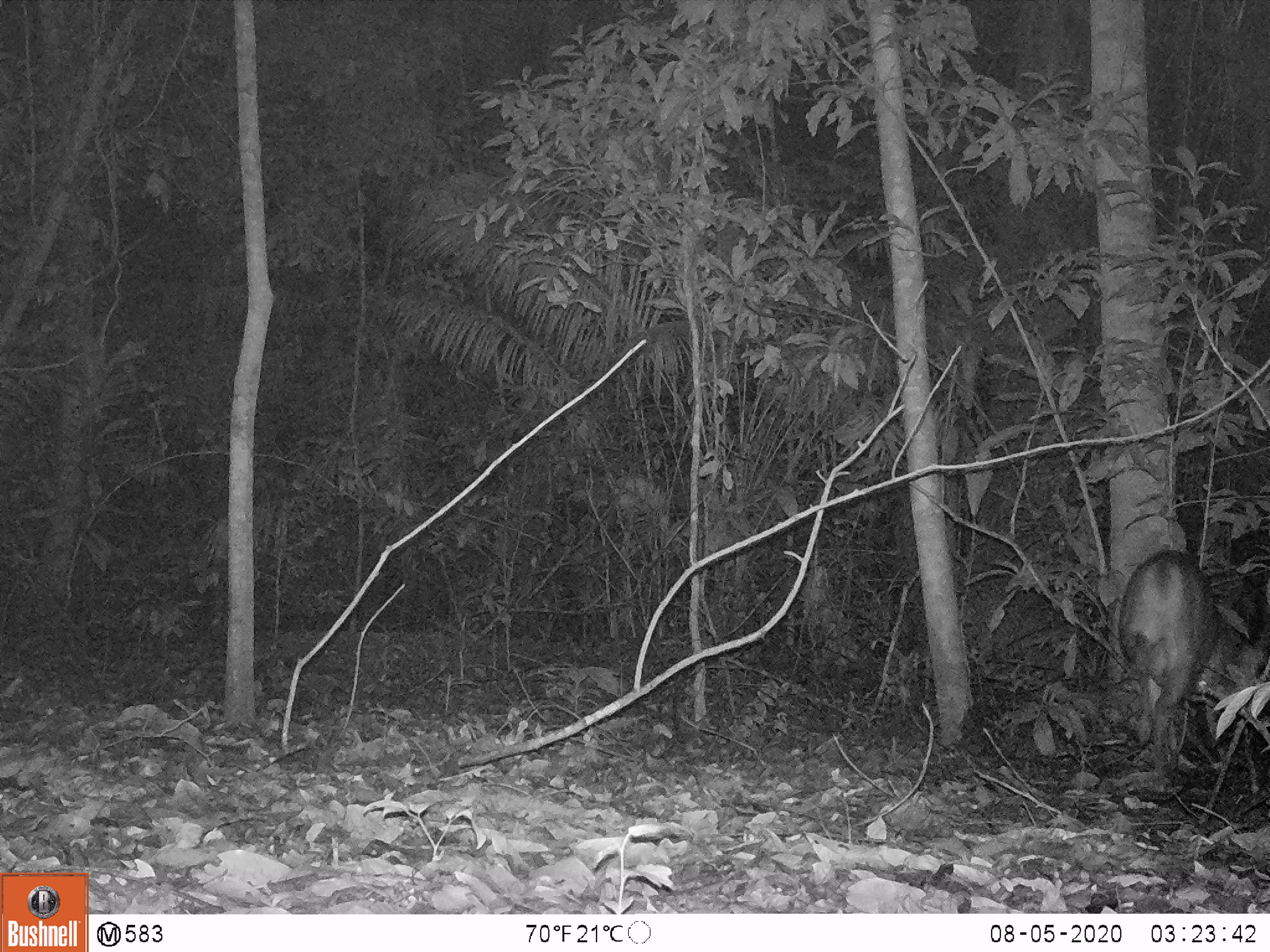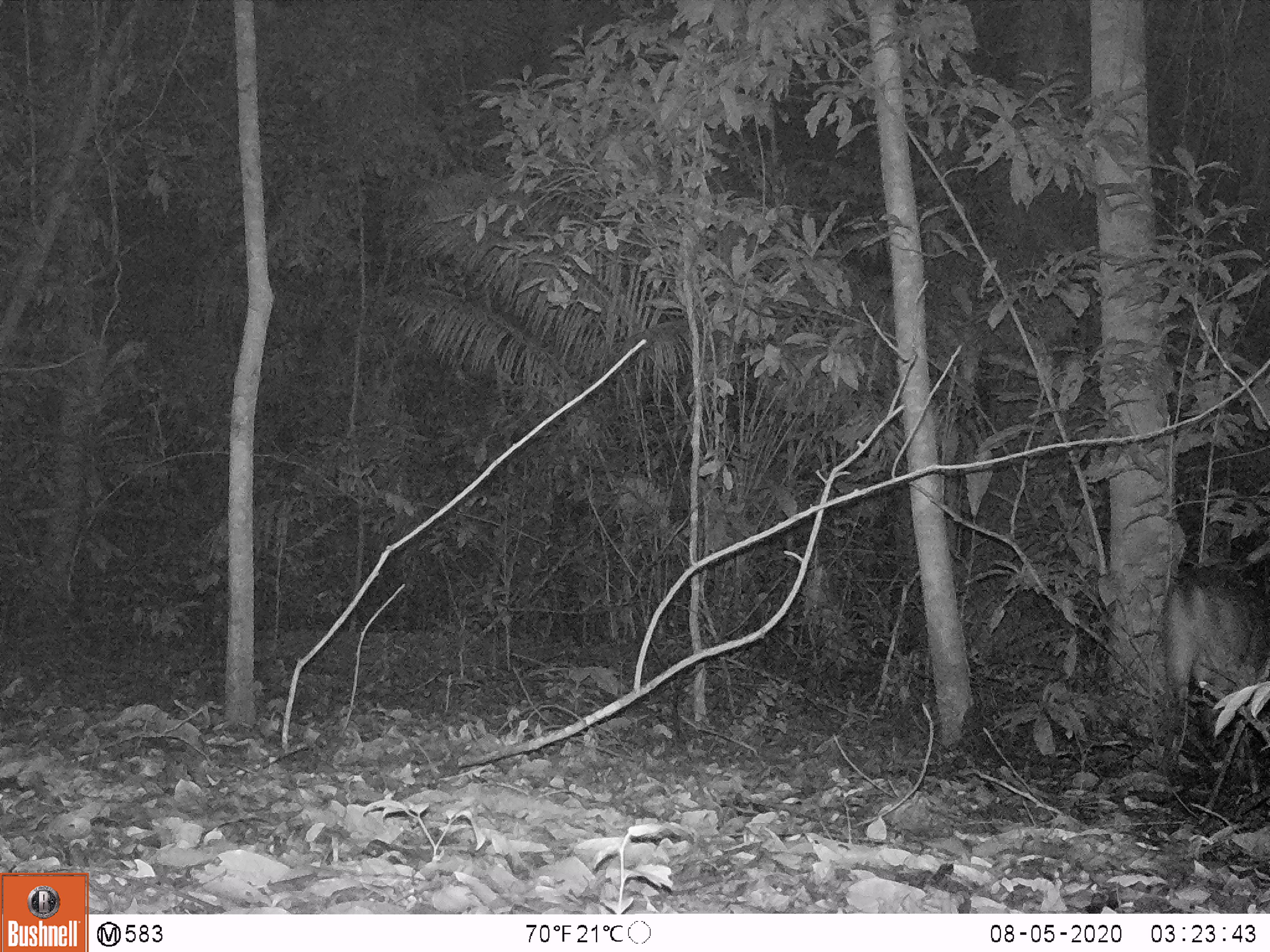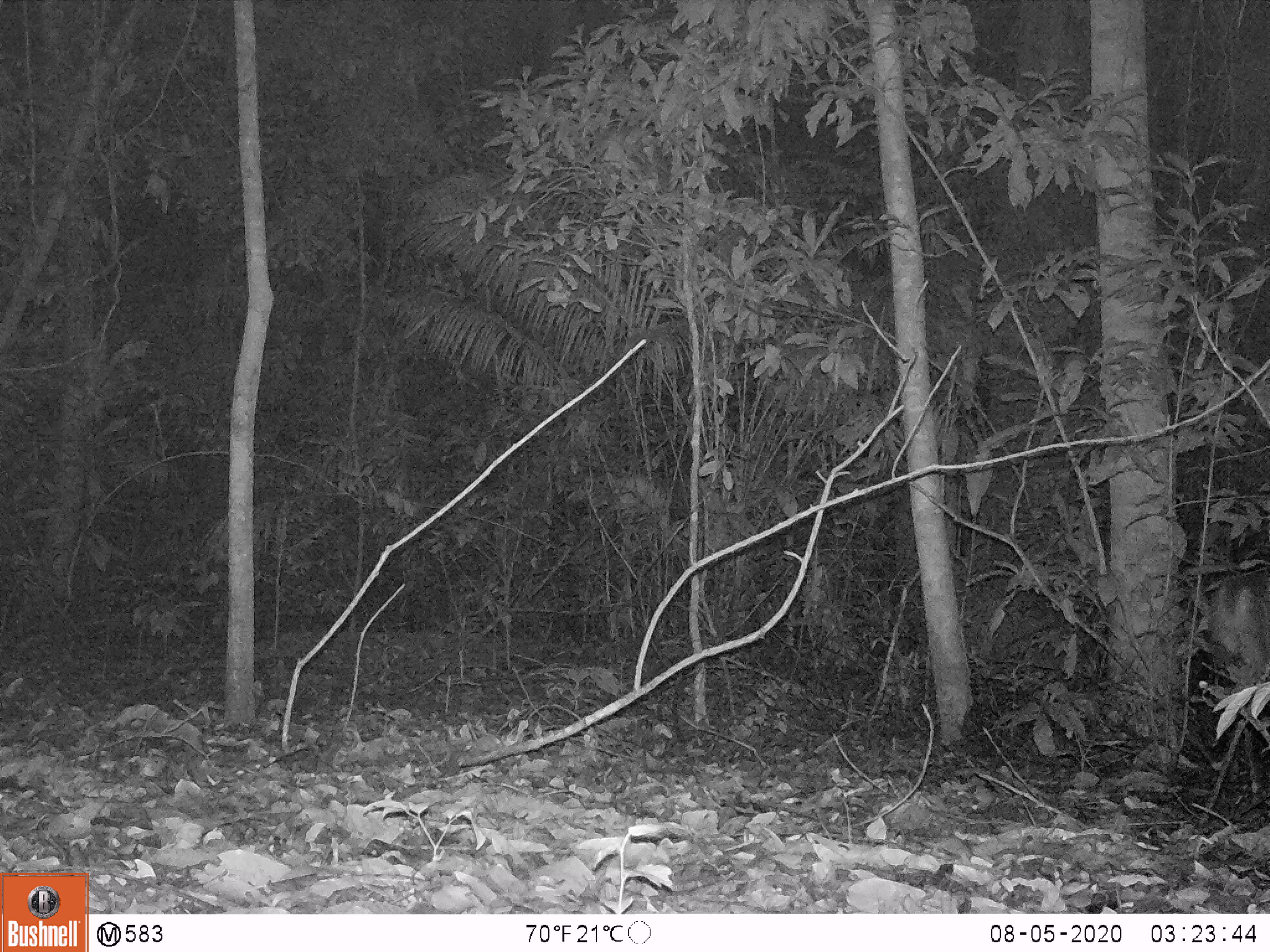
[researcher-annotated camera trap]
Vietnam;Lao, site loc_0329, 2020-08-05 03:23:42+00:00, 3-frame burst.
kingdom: Animalia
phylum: Chordata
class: Mammalia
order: Artiodactyla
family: Cervidae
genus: Muntiacus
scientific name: Muntiacus vuquangensis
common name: large-antlered muntjac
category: large antlered muntjac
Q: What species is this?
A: Large antlered muntjac (large-antlered muntjac) (Muntiacus vuquangensis).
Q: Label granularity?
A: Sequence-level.